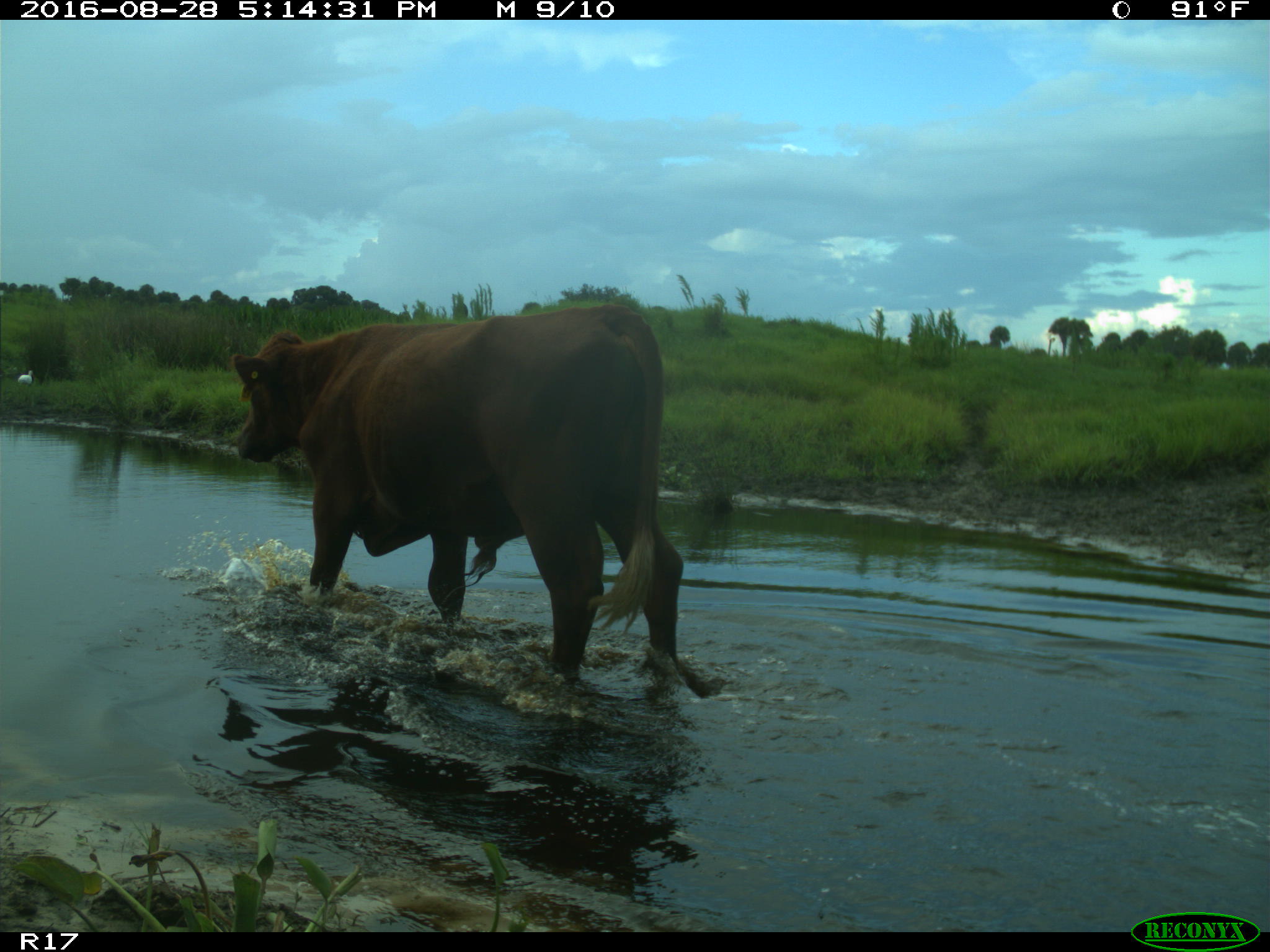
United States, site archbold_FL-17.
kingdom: Animalia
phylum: Chordata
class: Mammalia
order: Artiodactyla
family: Bovidae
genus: Bos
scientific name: Bos taurus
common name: domestic cow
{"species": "Bos taurus (domestic cow)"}